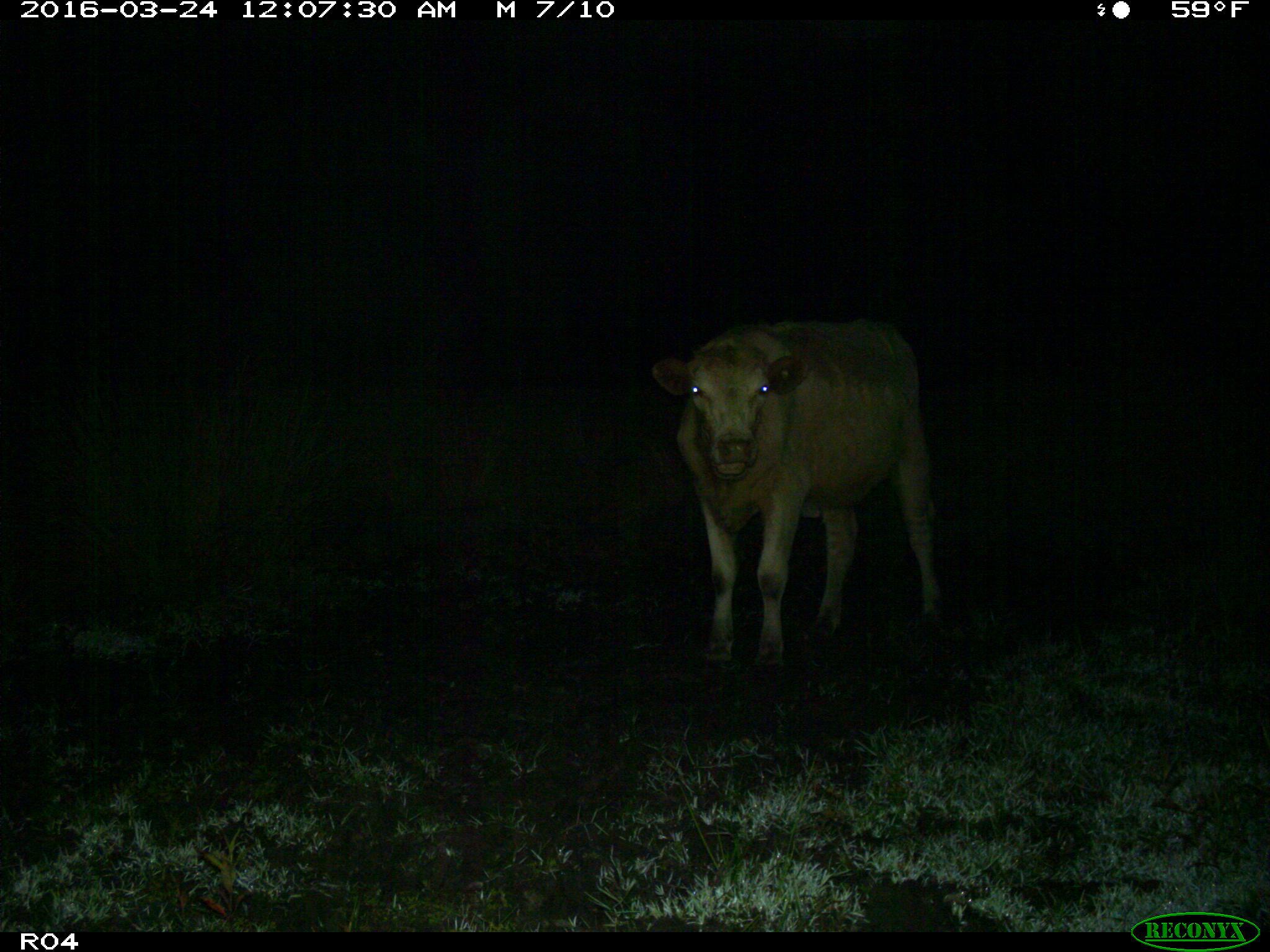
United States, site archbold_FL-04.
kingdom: Animalia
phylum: Chordata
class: Mammalia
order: Artiodactyla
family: Bovidae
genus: Bos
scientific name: Bos taurus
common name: domestic cow